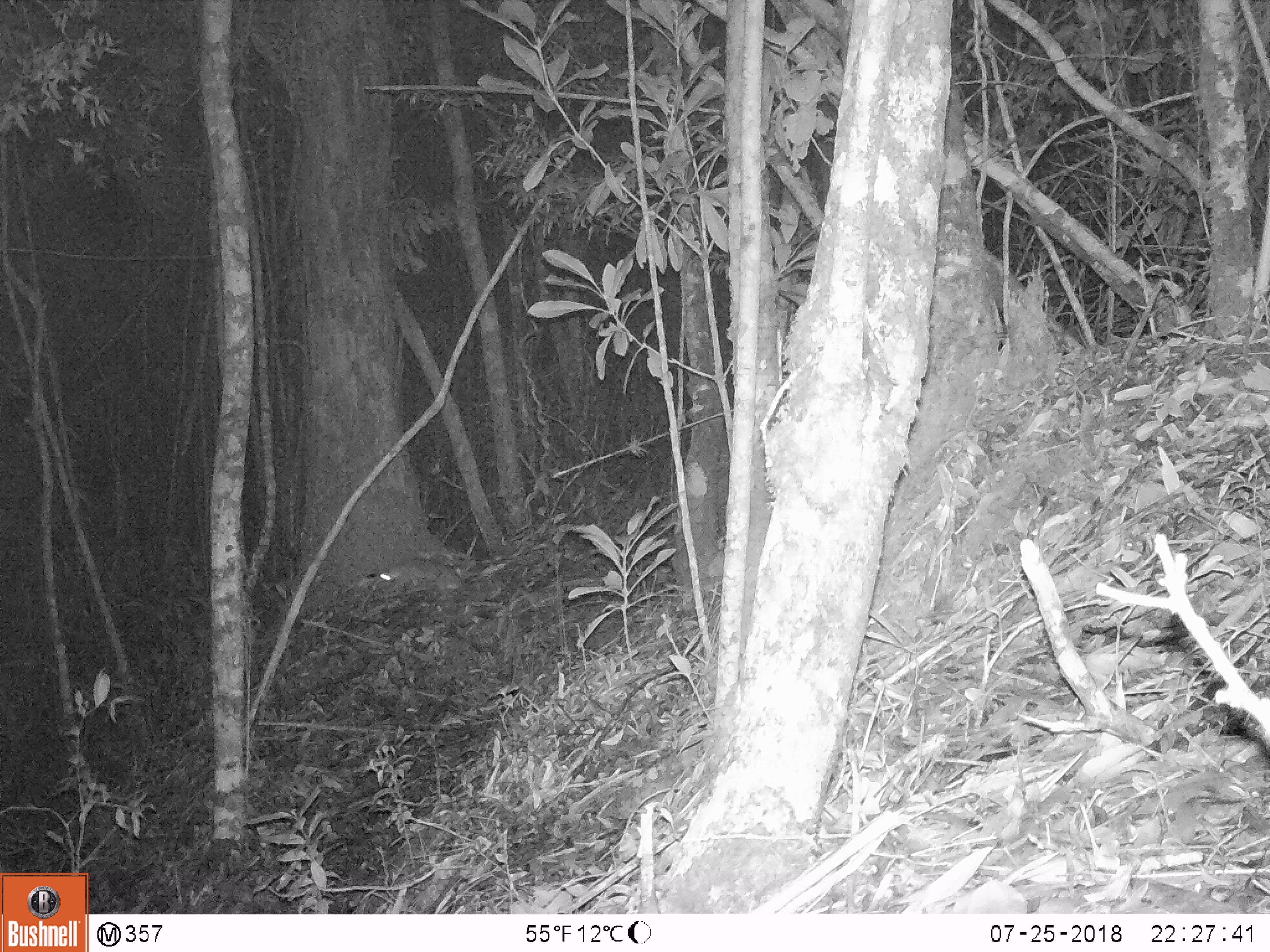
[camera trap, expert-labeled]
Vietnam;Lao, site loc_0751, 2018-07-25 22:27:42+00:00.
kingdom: Animalia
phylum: Chordata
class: Mammalia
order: Rodentia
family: Muridae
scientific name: Muridae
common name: old-world mice and rats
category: unidentified murid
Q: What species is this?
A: Unidentified murid (old-world mice and rats) (Muridae).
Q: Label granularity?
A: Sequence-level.